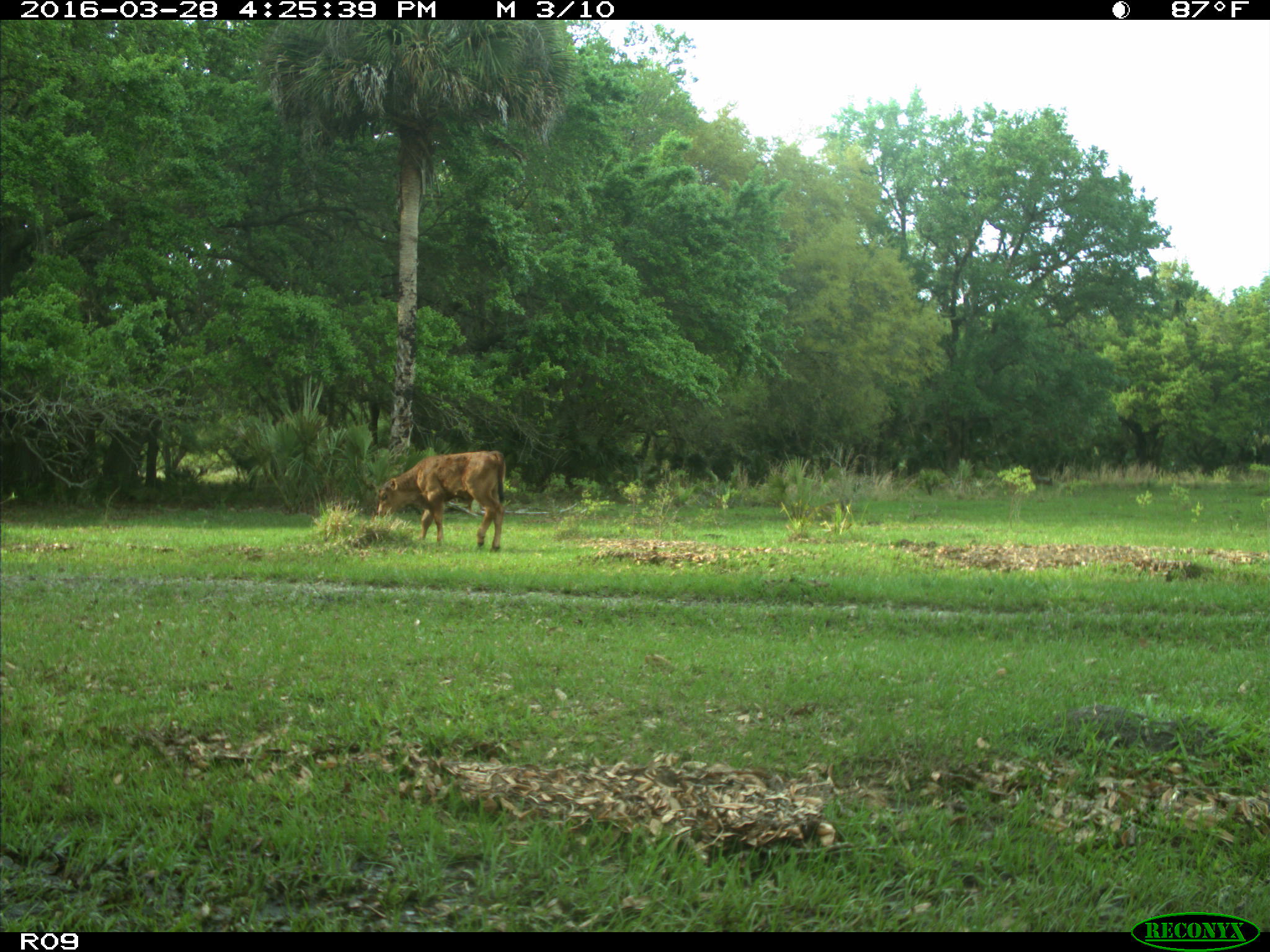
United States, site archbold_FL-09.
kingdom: Animalia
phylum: Chordata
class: Mammalia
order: Artiodactyla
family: Bovidae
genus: Bos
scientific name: Bos taurus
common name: domestic cow